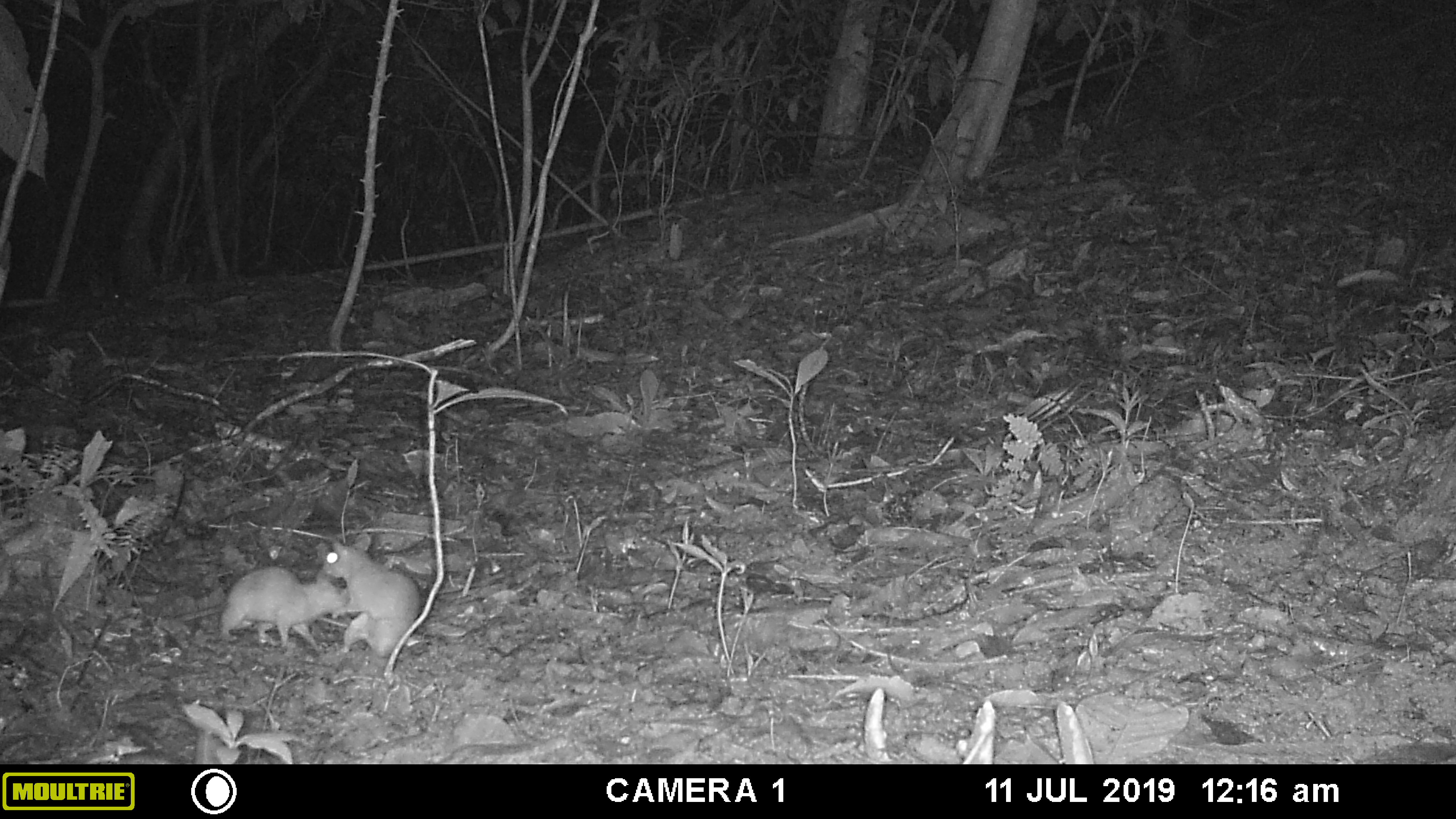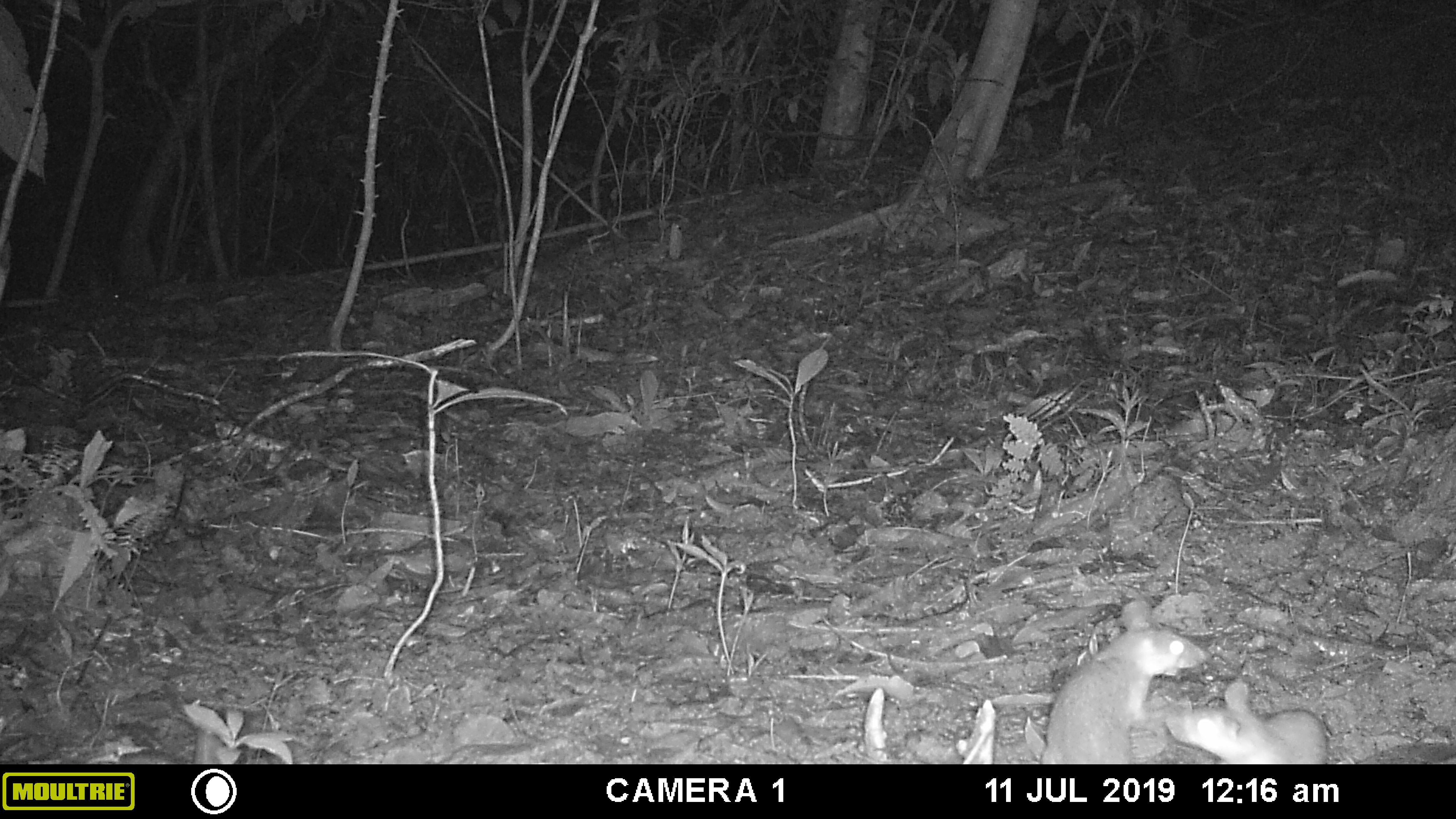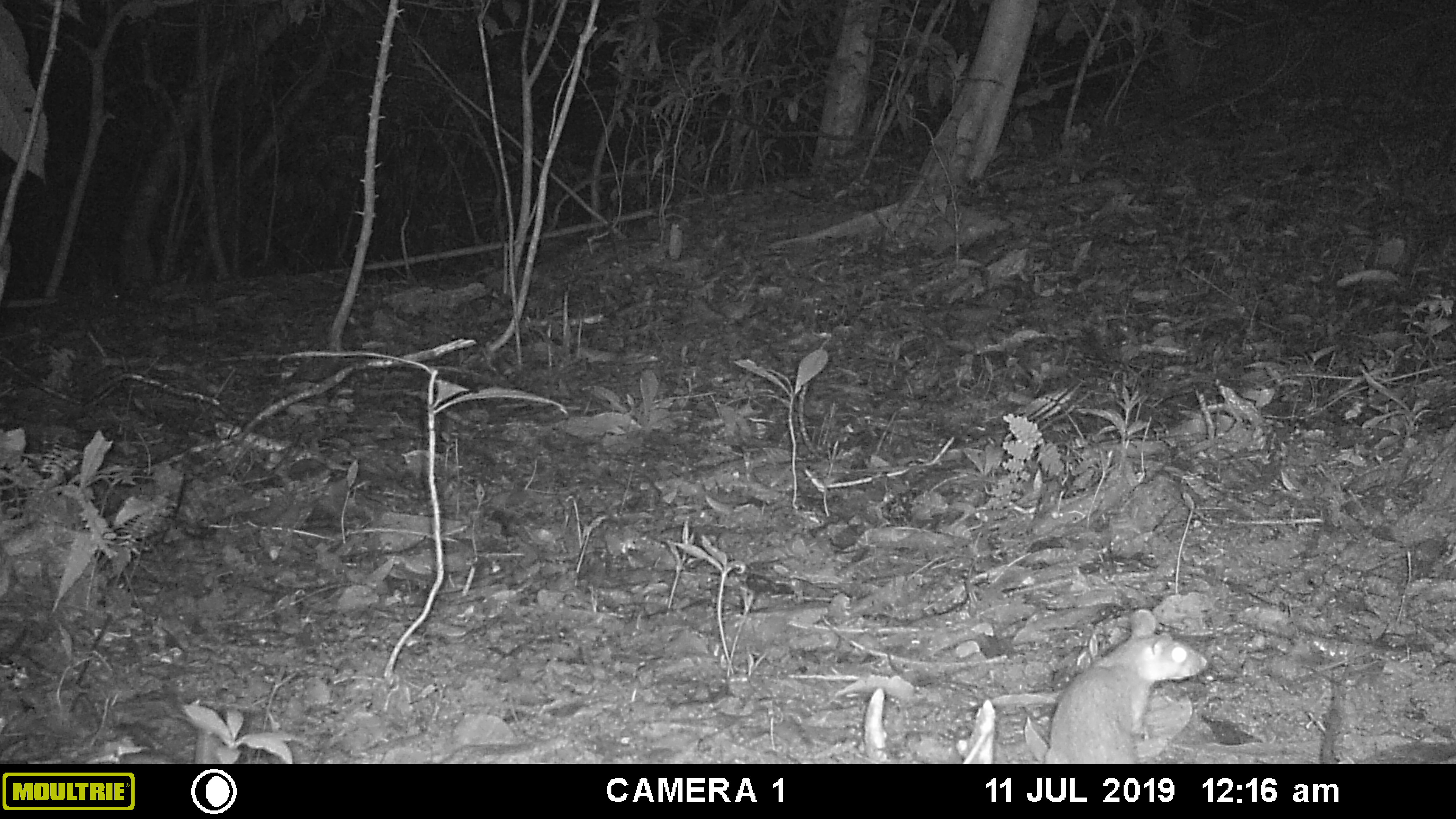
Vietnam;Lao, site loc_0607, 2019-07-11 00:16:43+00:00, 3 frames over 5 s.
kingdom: Animalia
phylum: Chordata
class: Mammalia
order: Rodentia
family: Muridae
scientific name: Muridae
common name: old-world mice and rats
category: unidentified murid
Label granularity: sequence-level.